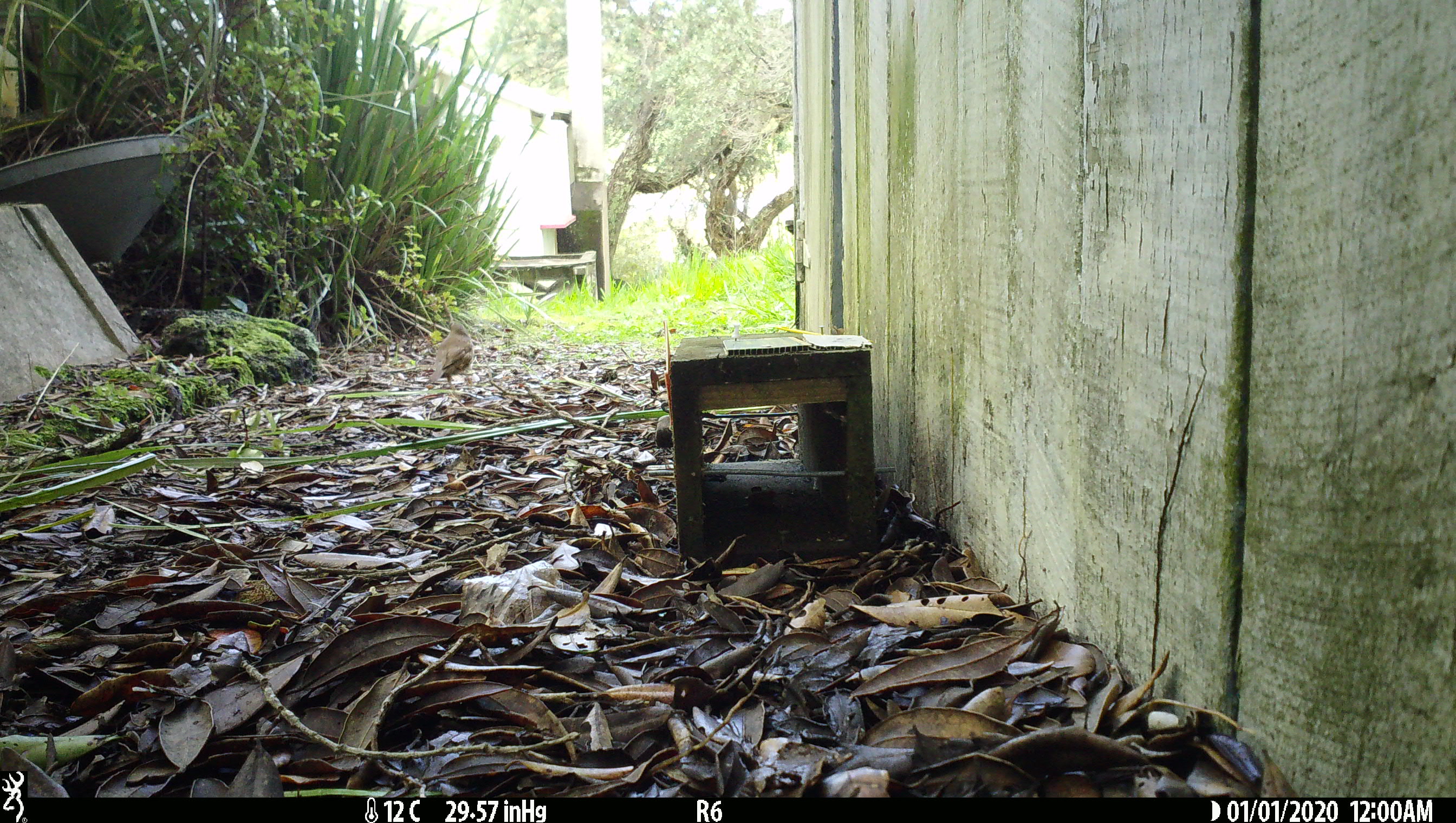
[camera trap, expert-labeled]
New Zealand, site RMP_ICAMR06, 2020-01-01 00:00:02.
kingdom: Animalia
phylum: Chordata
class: Aves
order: Passeriformes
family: Turdidae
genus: Turdus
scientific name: Turdus philomelos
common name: song thrush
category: thrush